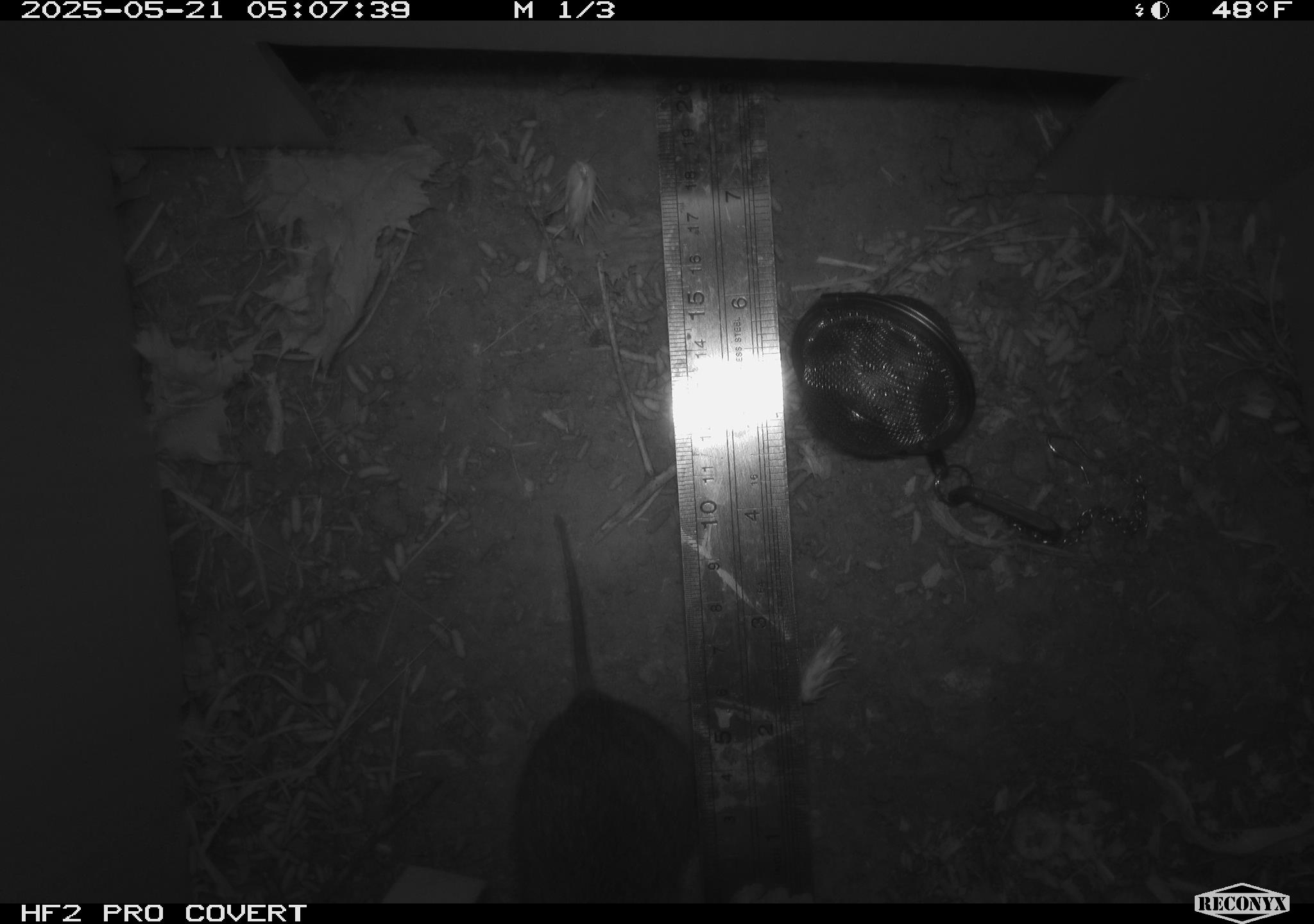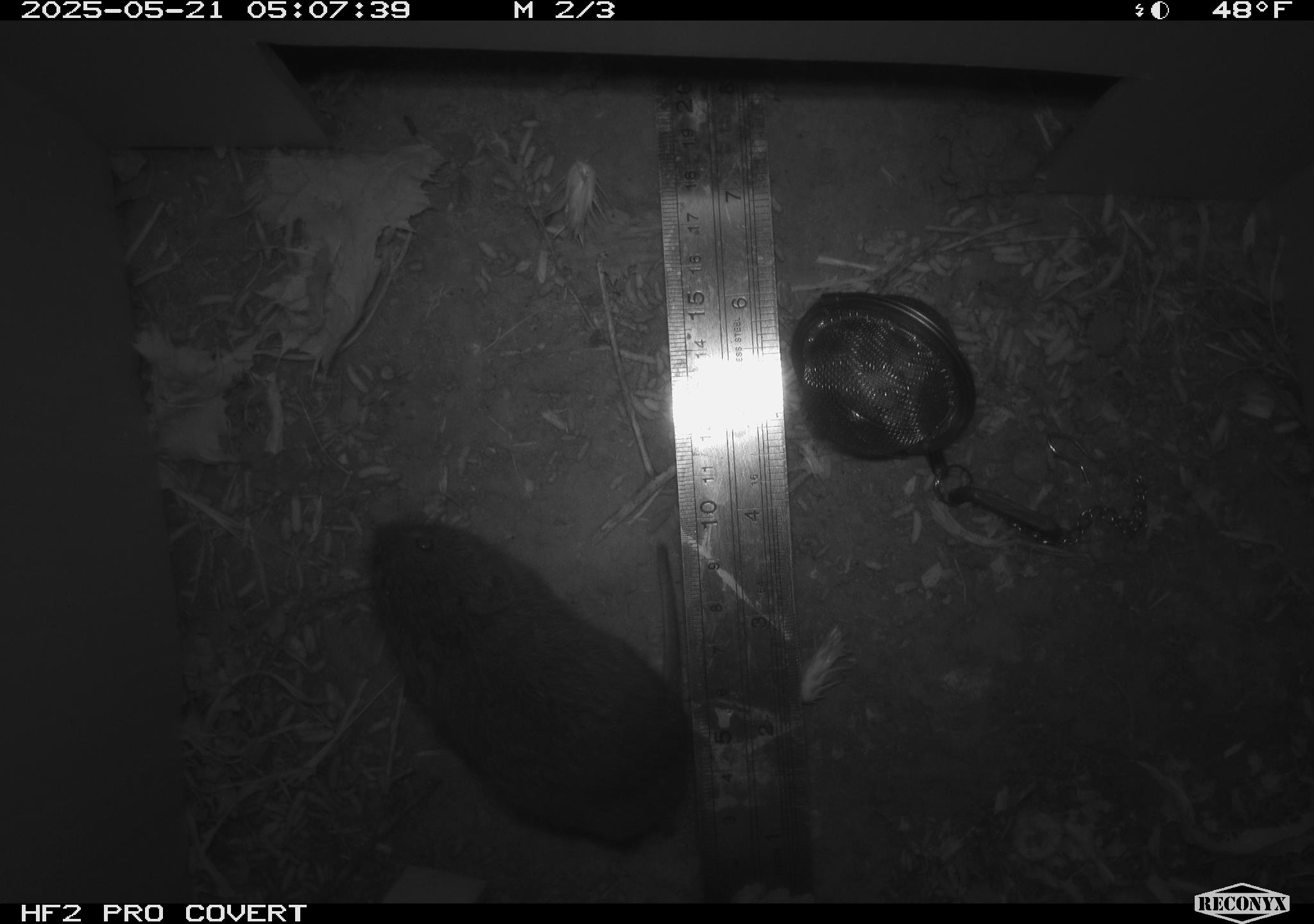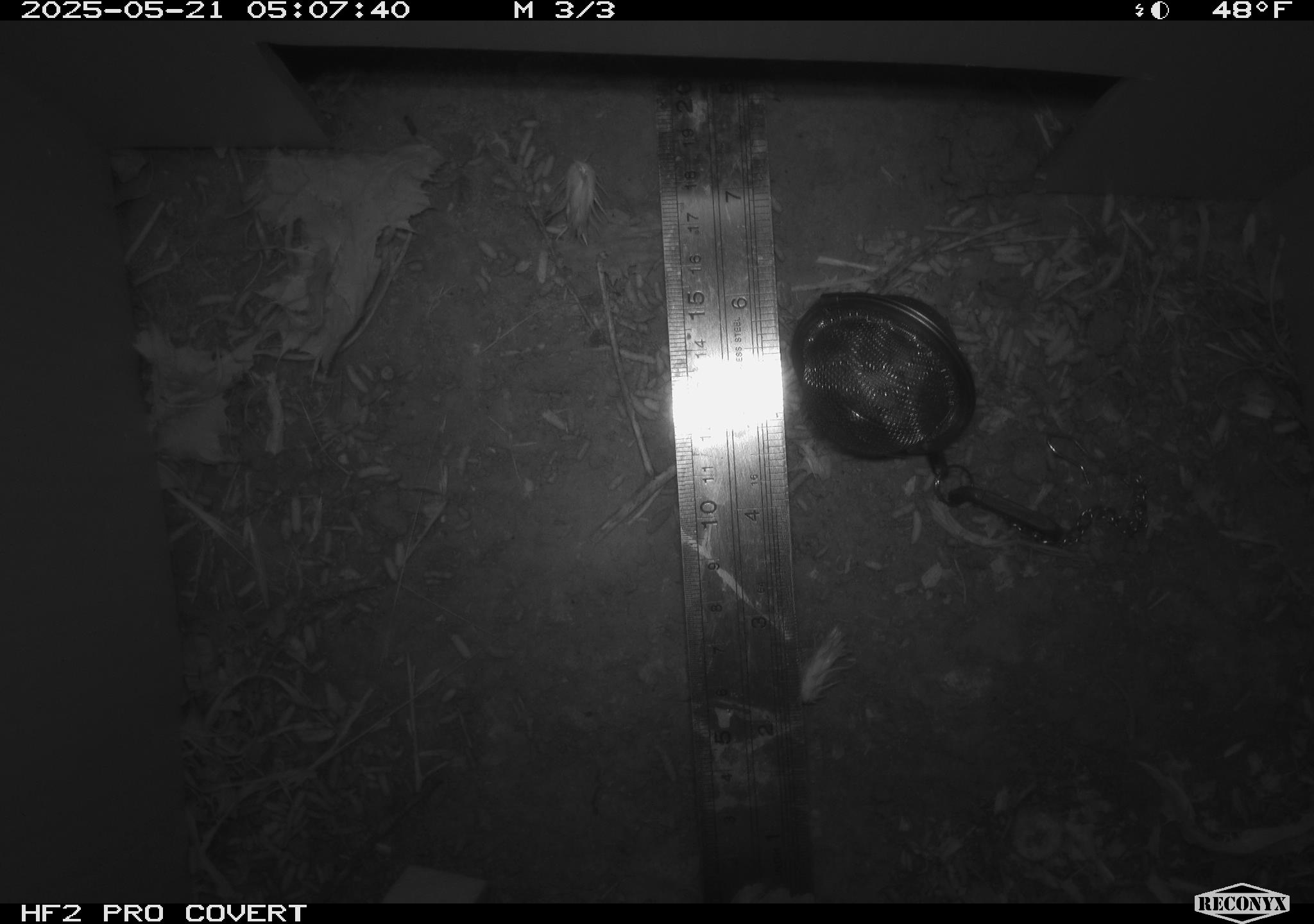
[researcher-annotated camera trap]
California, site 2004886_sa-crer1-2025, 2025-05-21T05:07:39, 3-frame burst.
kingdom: Animalia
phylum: Chordata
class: Mammalia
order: Rodentia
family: Cricetidae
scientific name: Arvicolinae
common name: voles, lemmings, and muskrats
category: arvicolinae subfamily